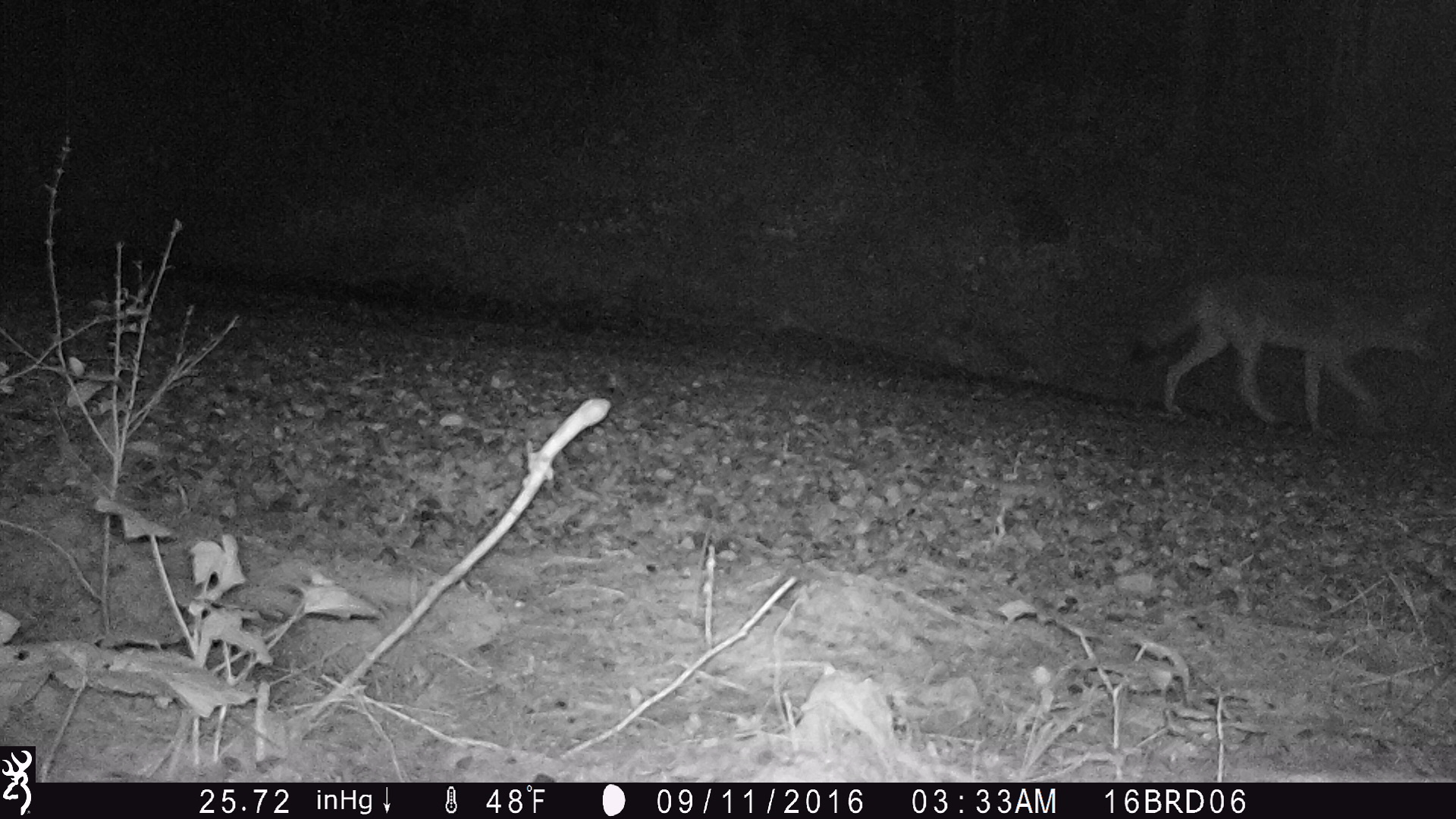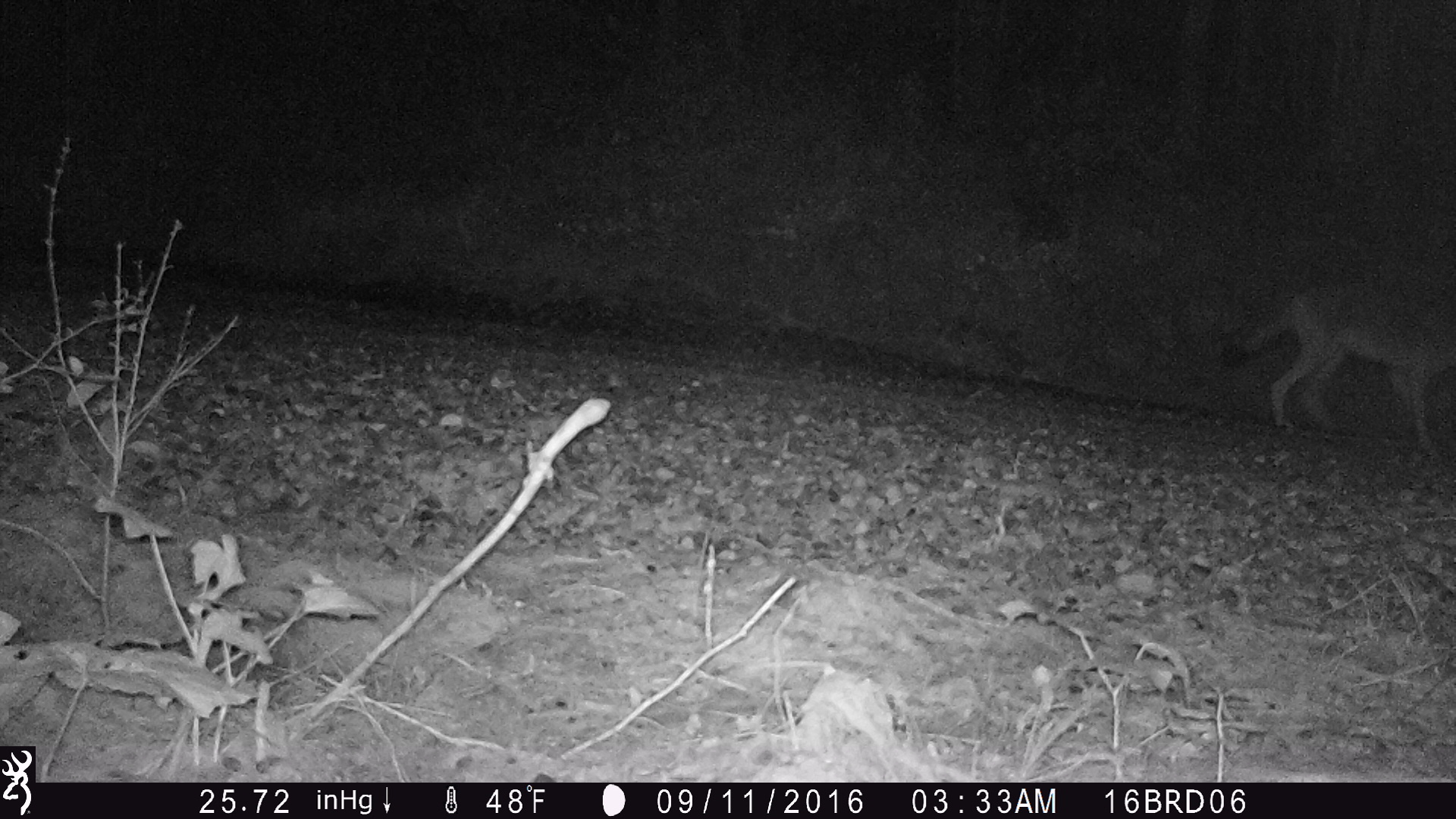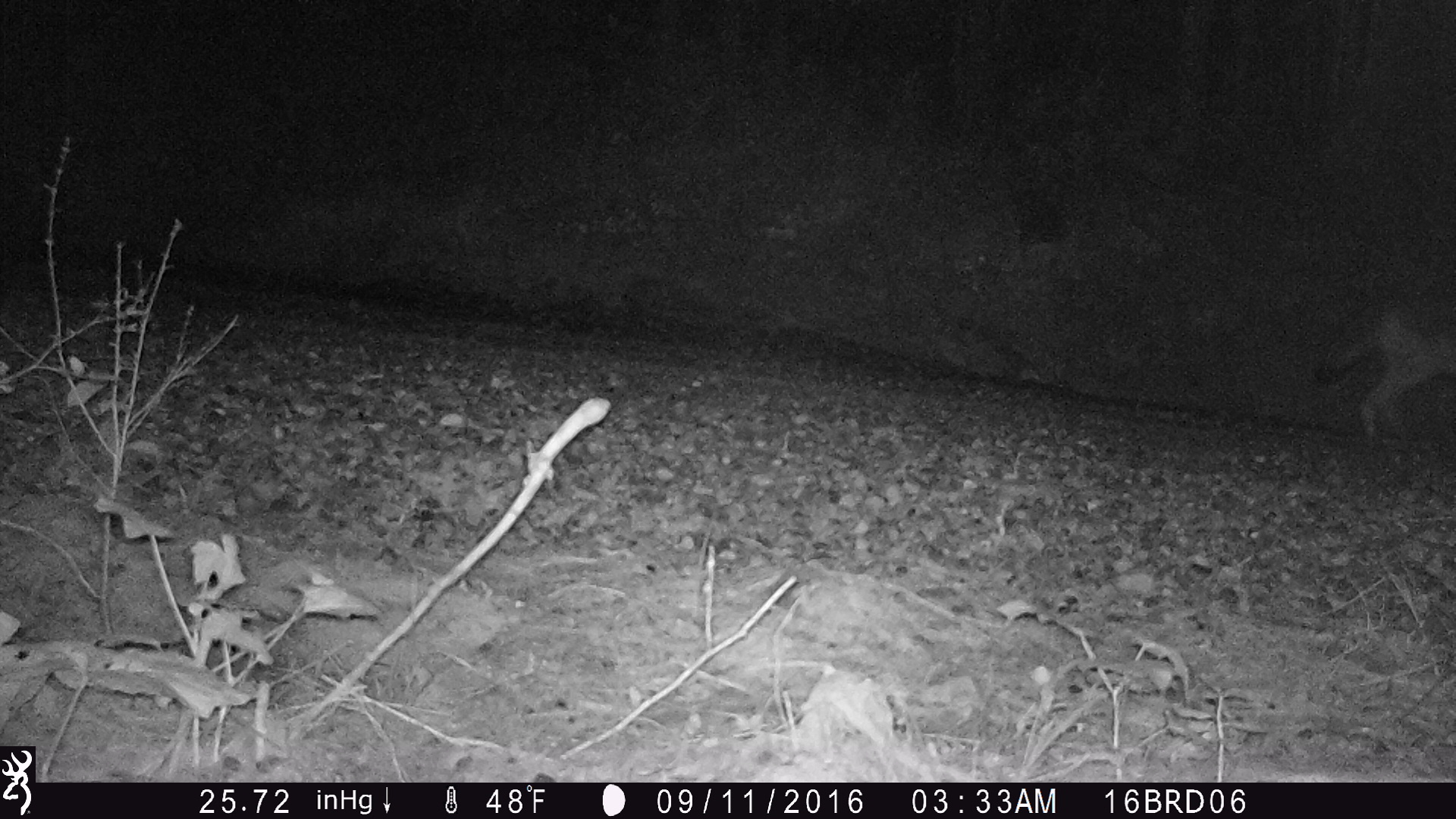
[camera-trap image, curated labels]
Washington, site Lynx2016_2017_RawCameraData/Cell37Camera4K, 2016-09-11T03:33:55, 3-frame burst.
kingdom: Animalia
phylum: Chordata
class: Mammalia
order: Carnivora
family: Canidae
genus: Canis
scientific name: Canis latrans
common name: coyote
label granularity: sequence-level